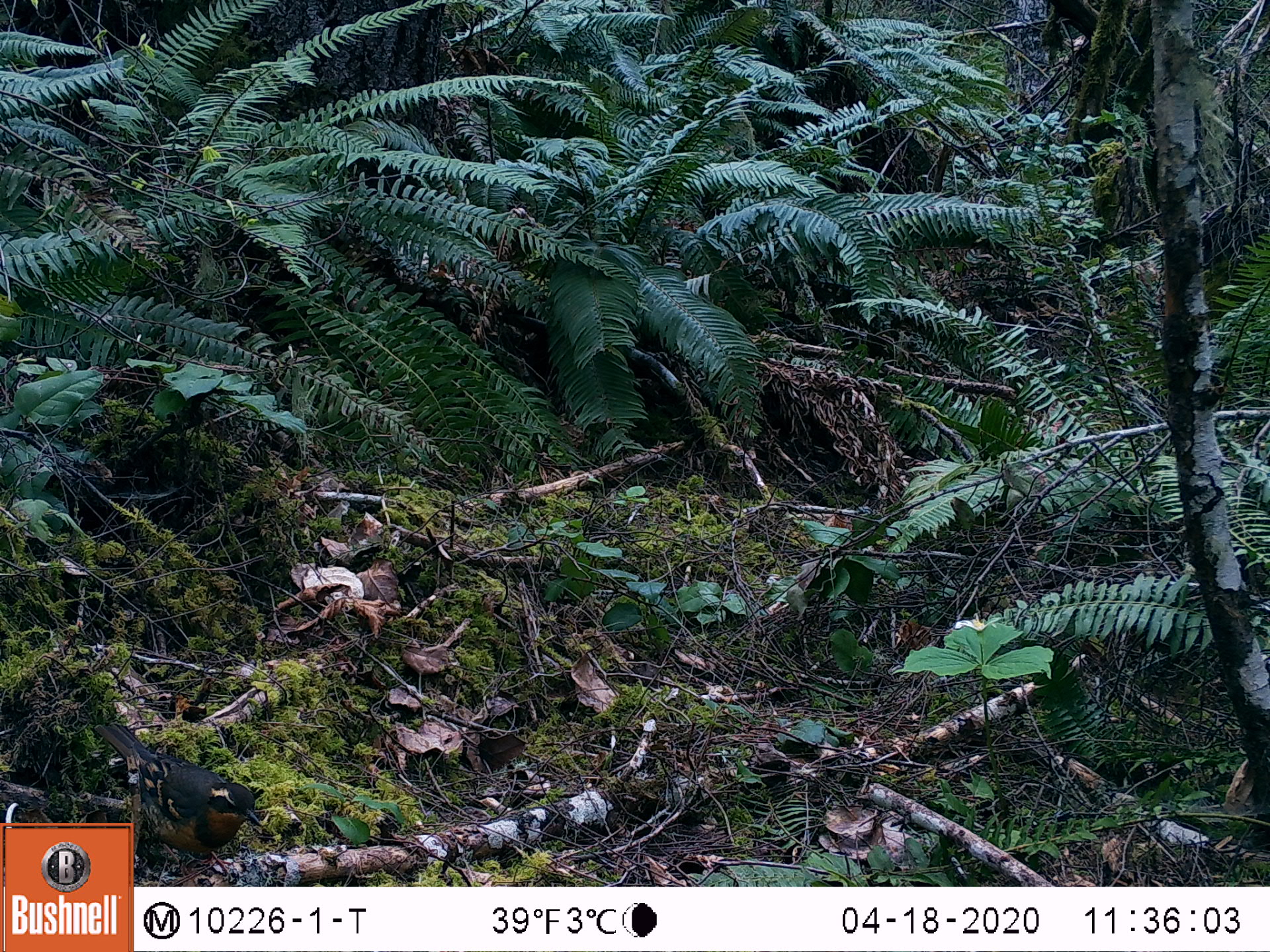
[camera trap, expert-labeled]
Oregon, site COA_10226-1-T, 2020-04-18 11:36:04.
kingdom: Animalia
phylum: Chordata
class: Aves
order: Passeriformes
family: Turdidae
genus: Ixoreus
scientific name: Ixoreus naevius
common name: varied thrush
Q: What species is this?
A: Varied thrush (Ixoreus naevius).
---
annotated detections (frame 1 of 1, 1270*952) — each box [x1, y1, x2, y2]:
varied thrush: [138, 740, 261, 871]